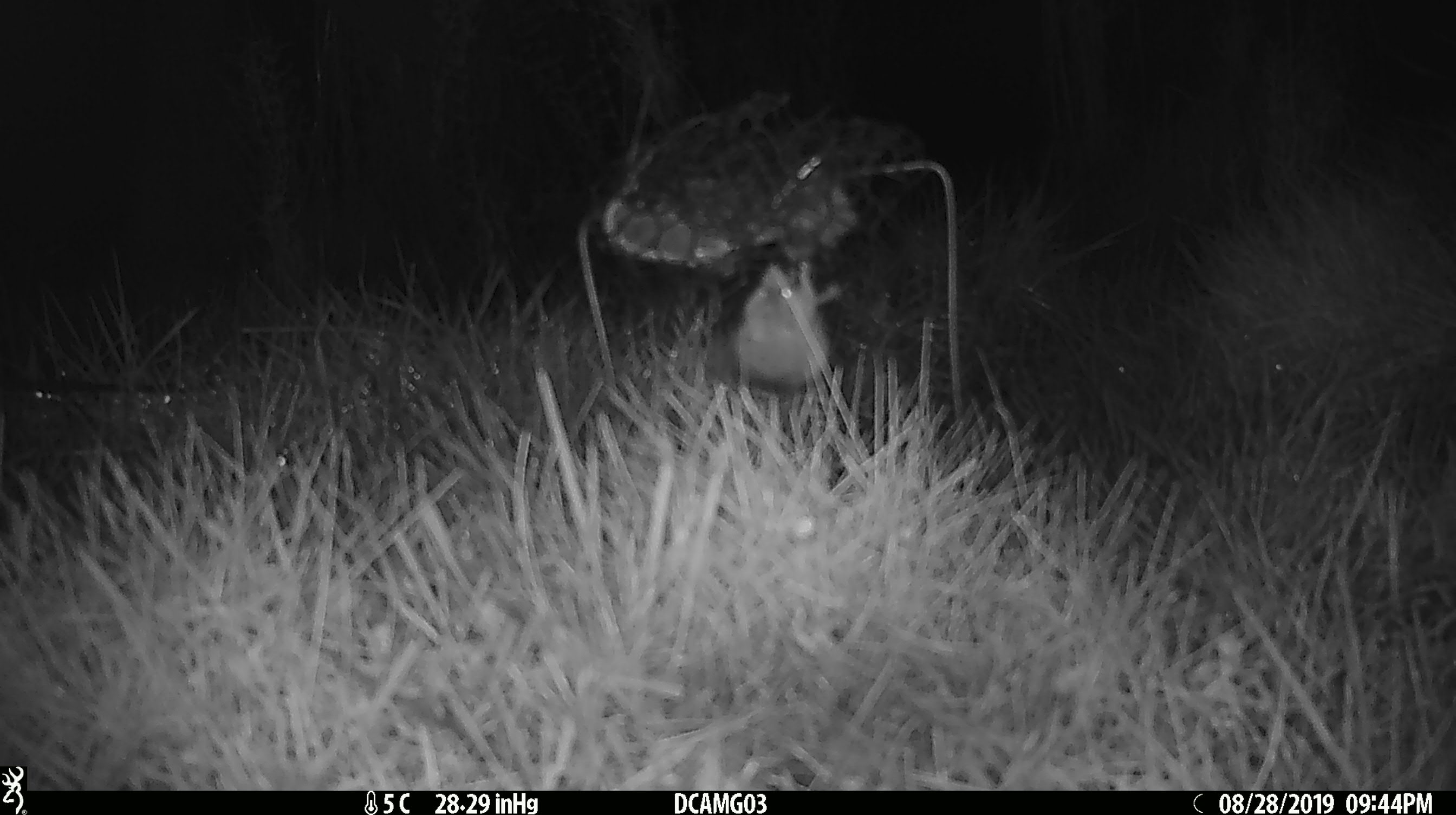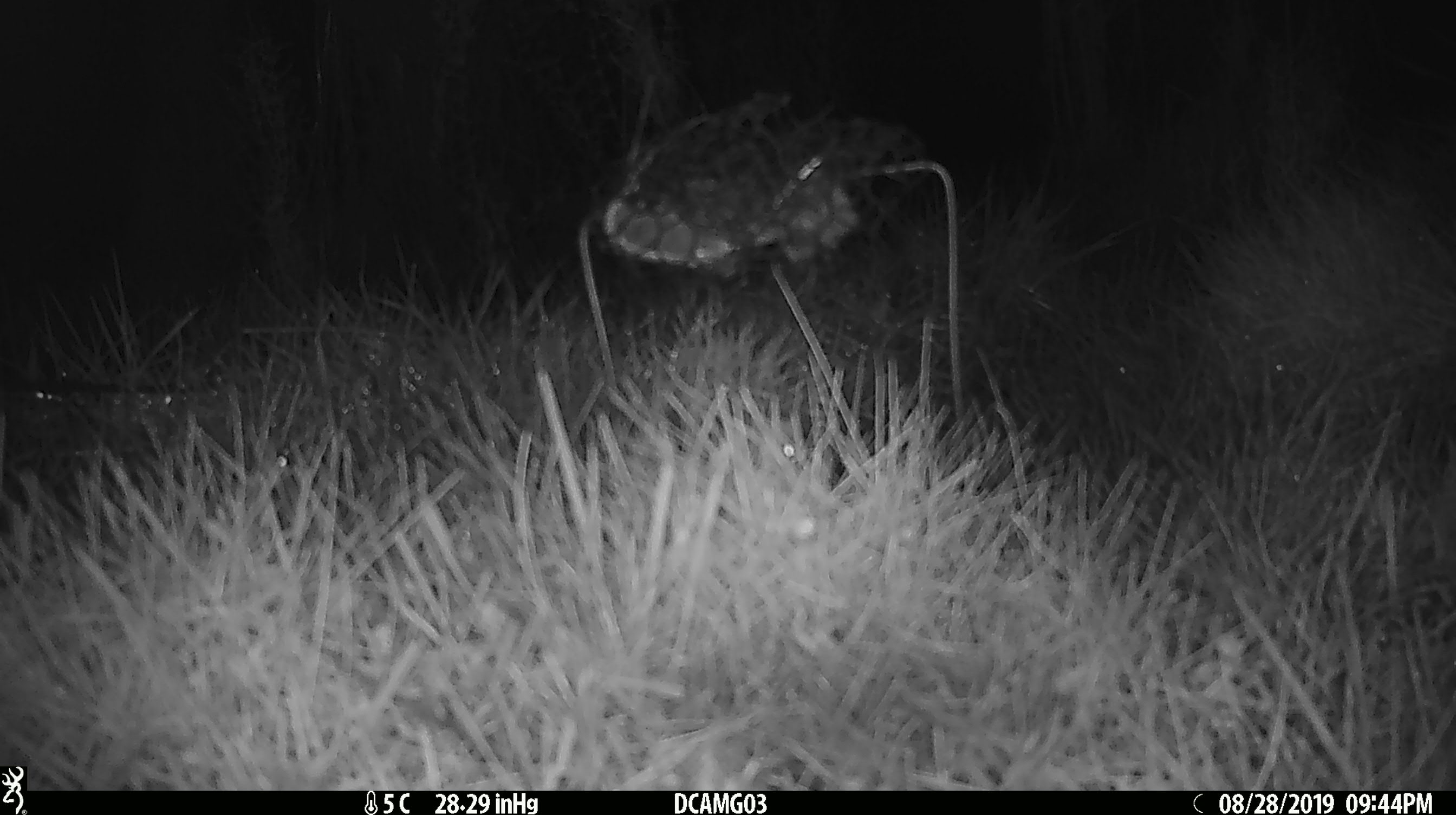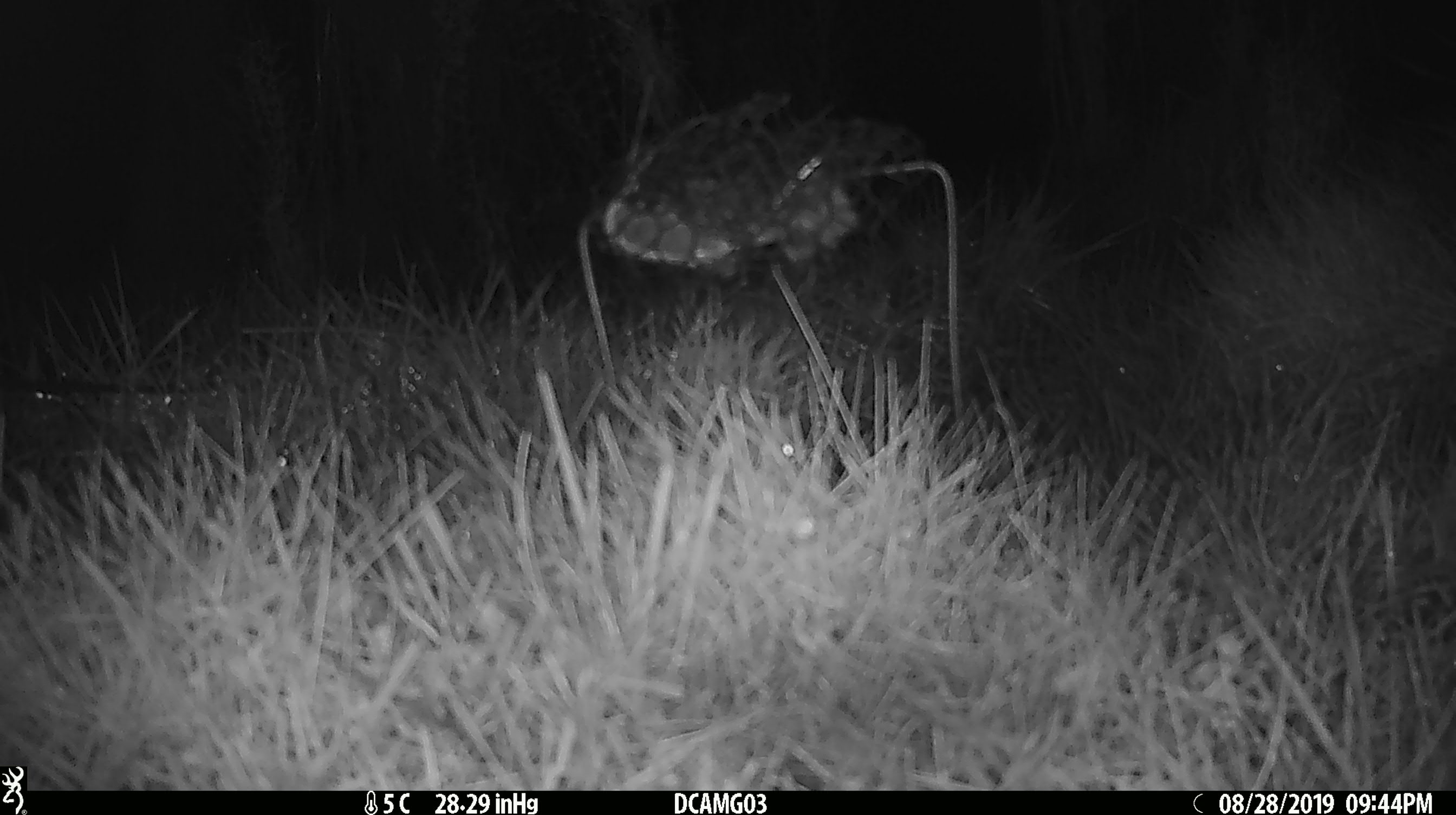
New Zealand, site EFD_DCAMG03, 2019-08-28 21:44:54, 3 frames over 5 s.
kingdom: Animalia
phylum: Chordata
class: Mammalia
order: Rodentia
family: Muridae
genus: Mus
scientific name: Mus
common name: mouse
Mouse (Mus).